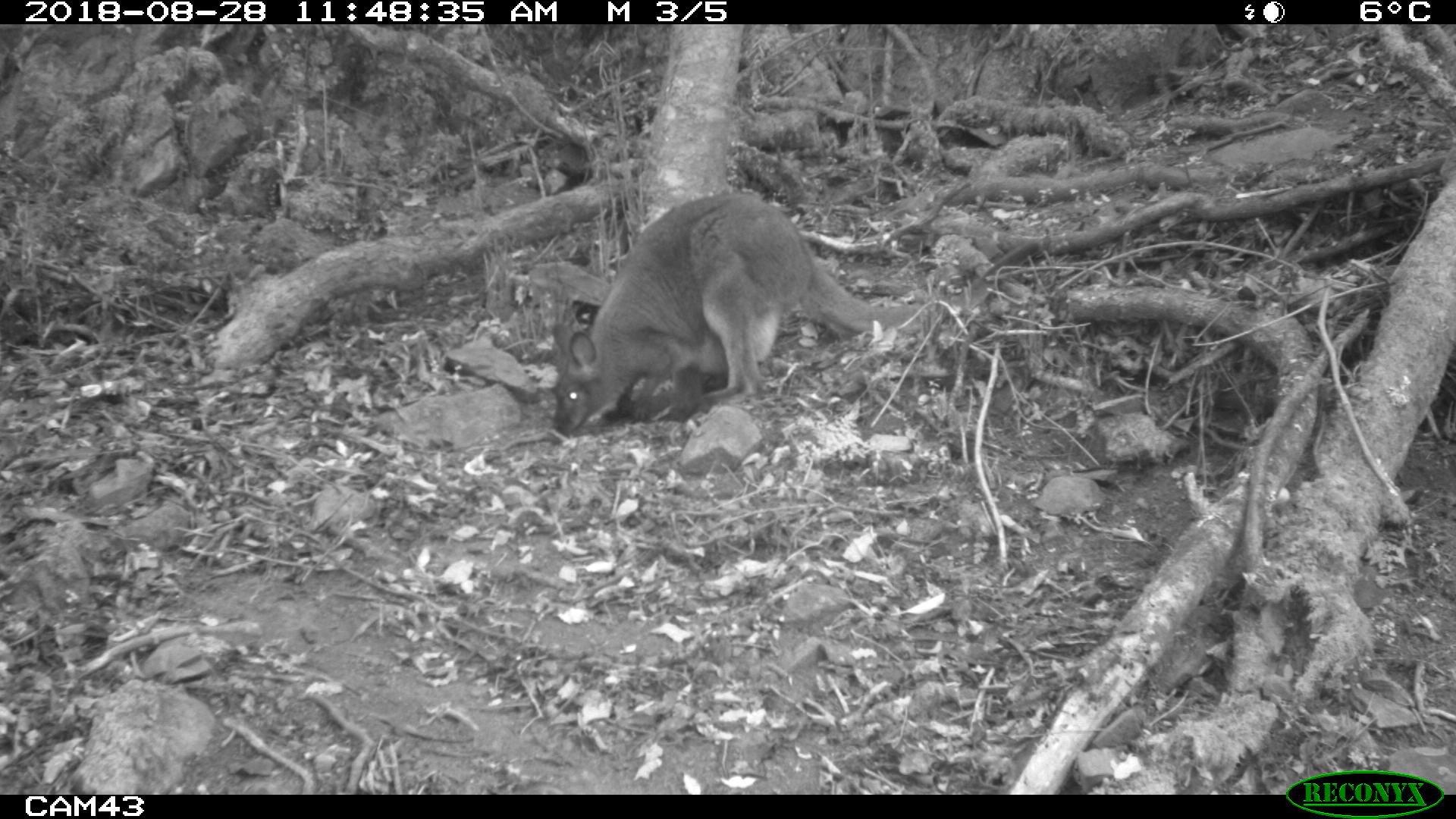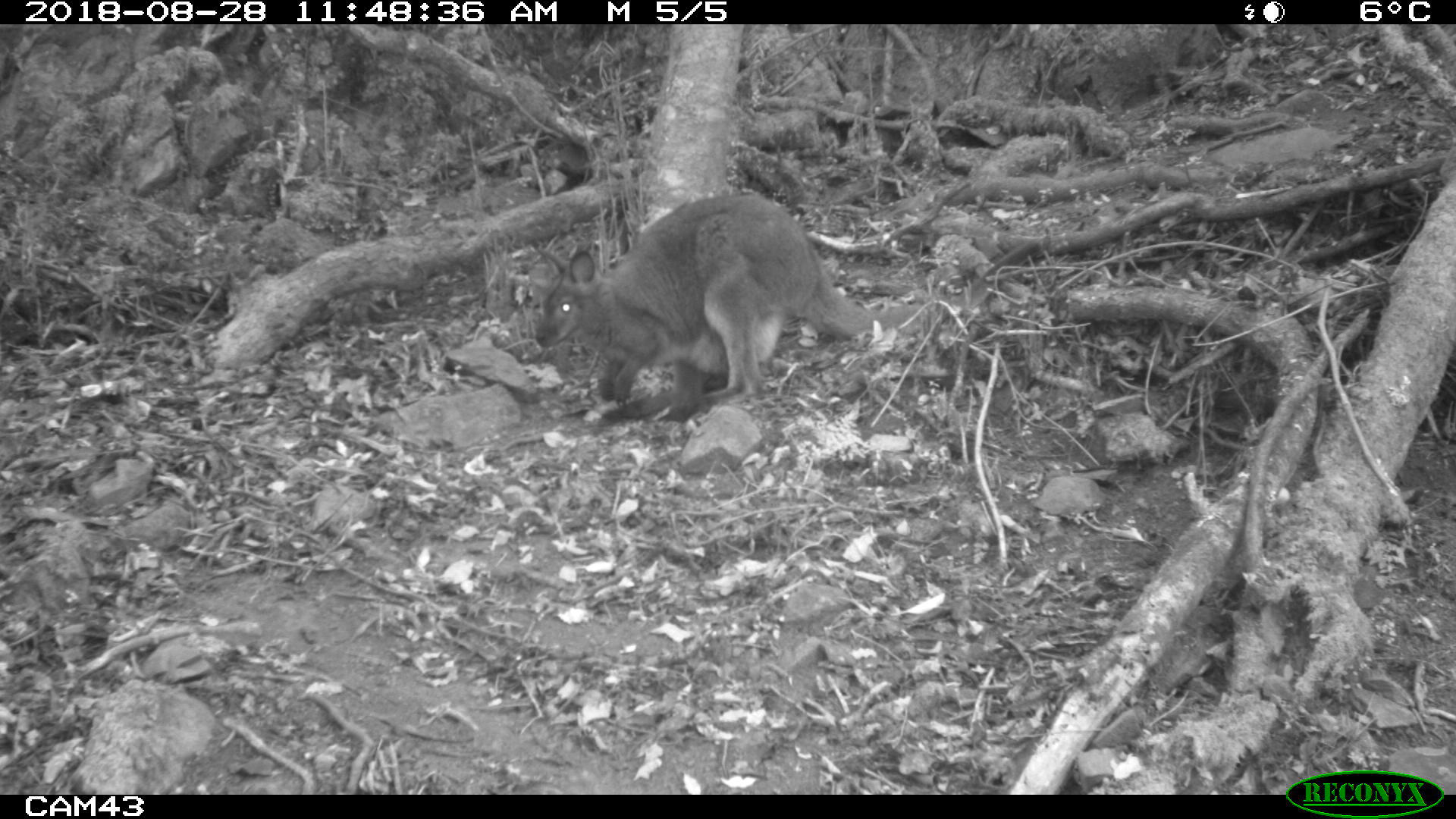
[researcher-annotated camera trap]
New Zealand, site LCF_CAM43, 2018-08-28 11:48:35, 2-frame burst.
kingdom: Animalia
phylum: Chordata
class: Mammalia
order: Diprotodontia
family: Macropodidae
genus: Notamacropus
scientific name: Notamacropus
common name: wallaby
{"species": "wallaby (Notamacropus)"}